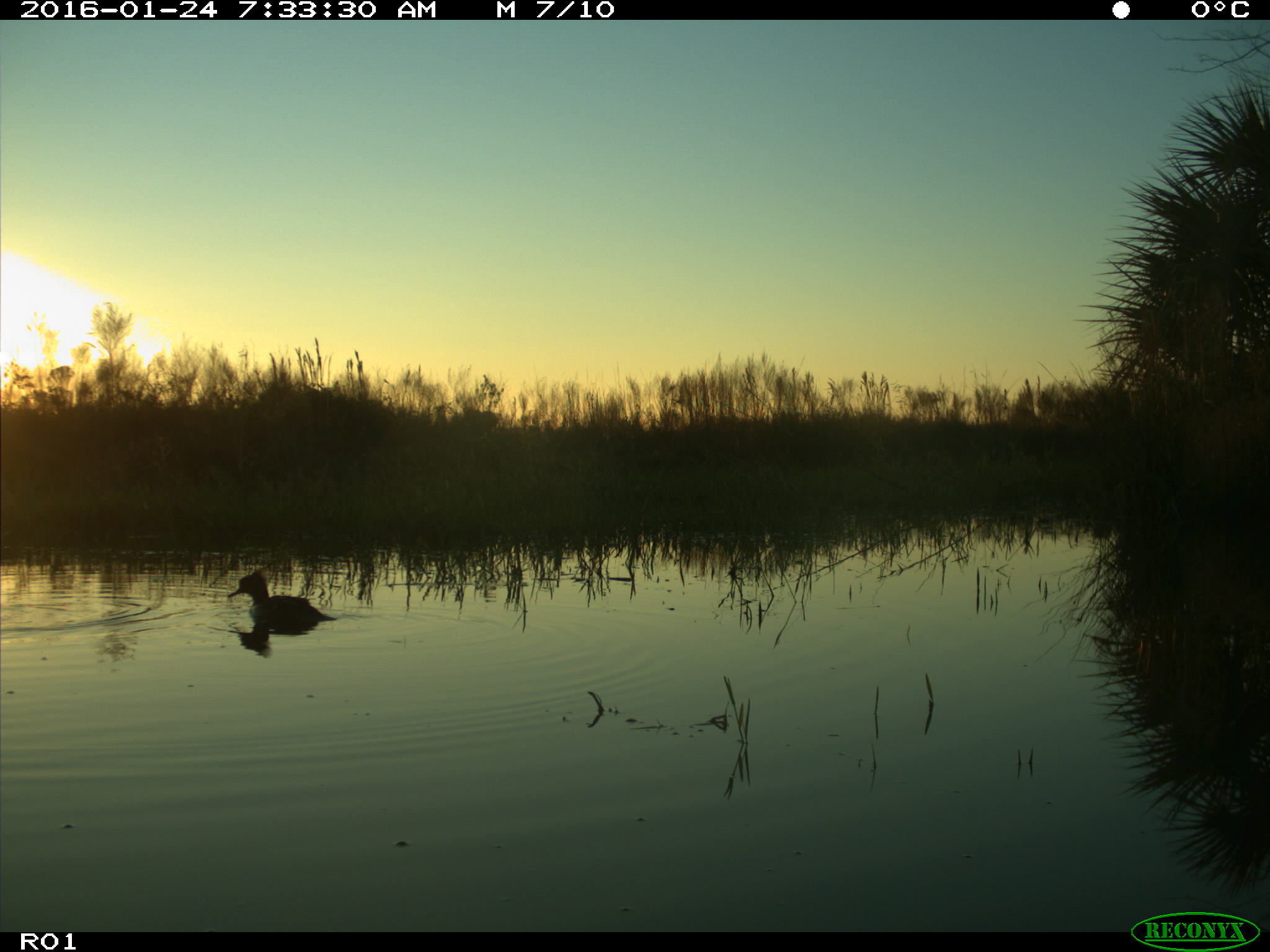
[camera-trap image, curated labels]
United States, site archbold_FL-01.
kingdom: Animalia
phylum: Chordata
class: Aves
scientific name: Aves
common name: birds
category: unidentified bird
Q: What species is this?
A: Unidentified bird (birds) (Aves).